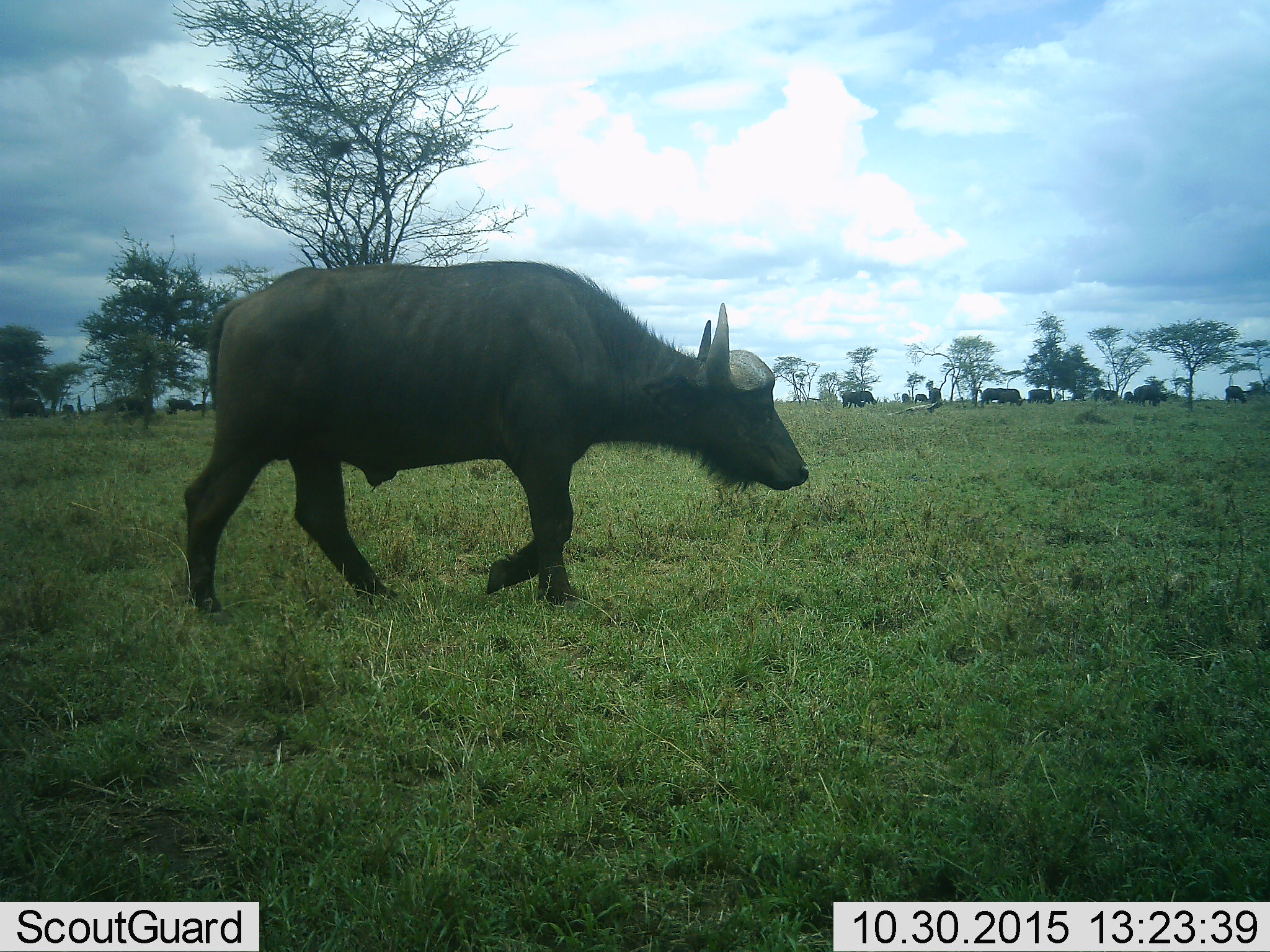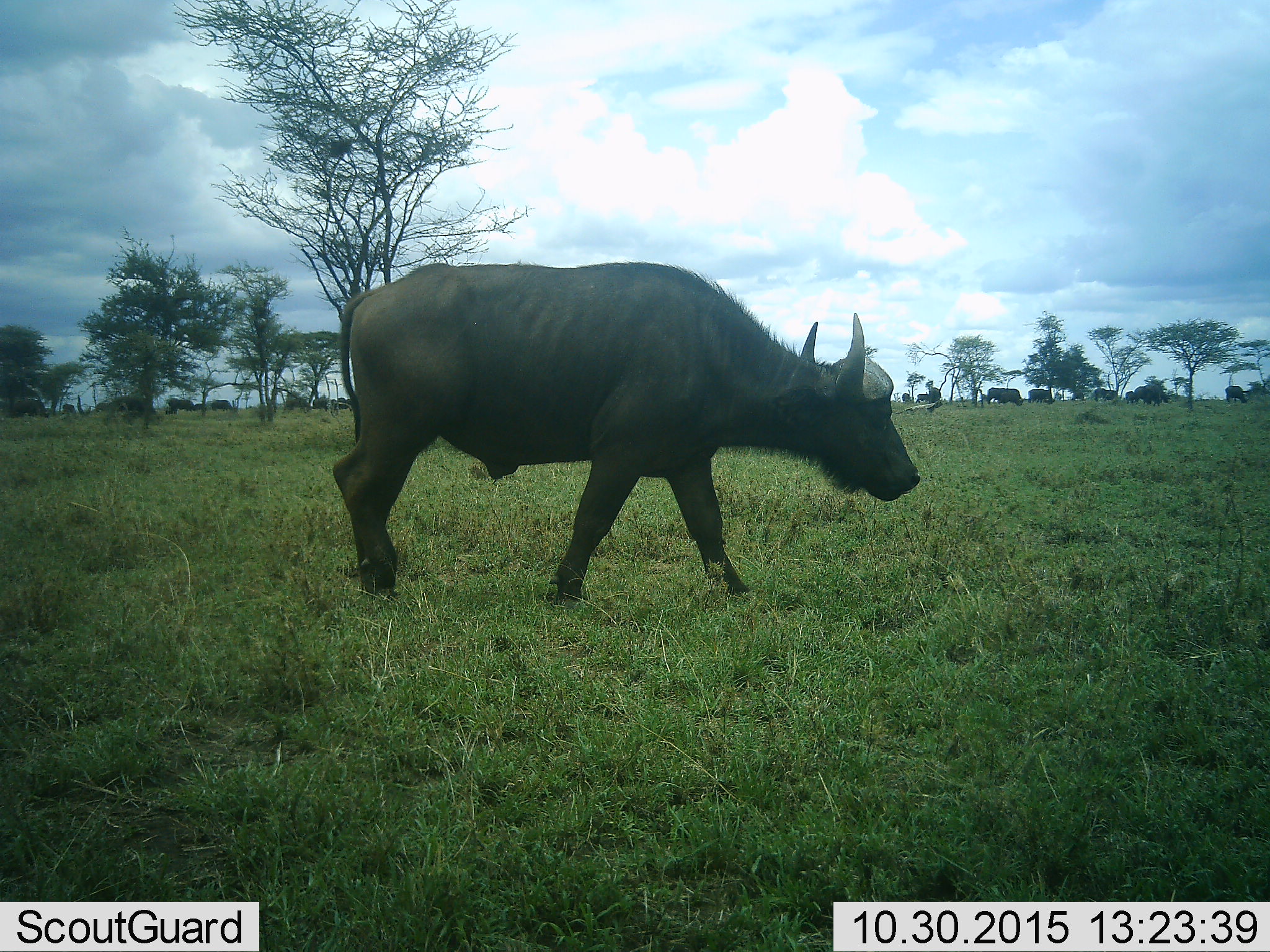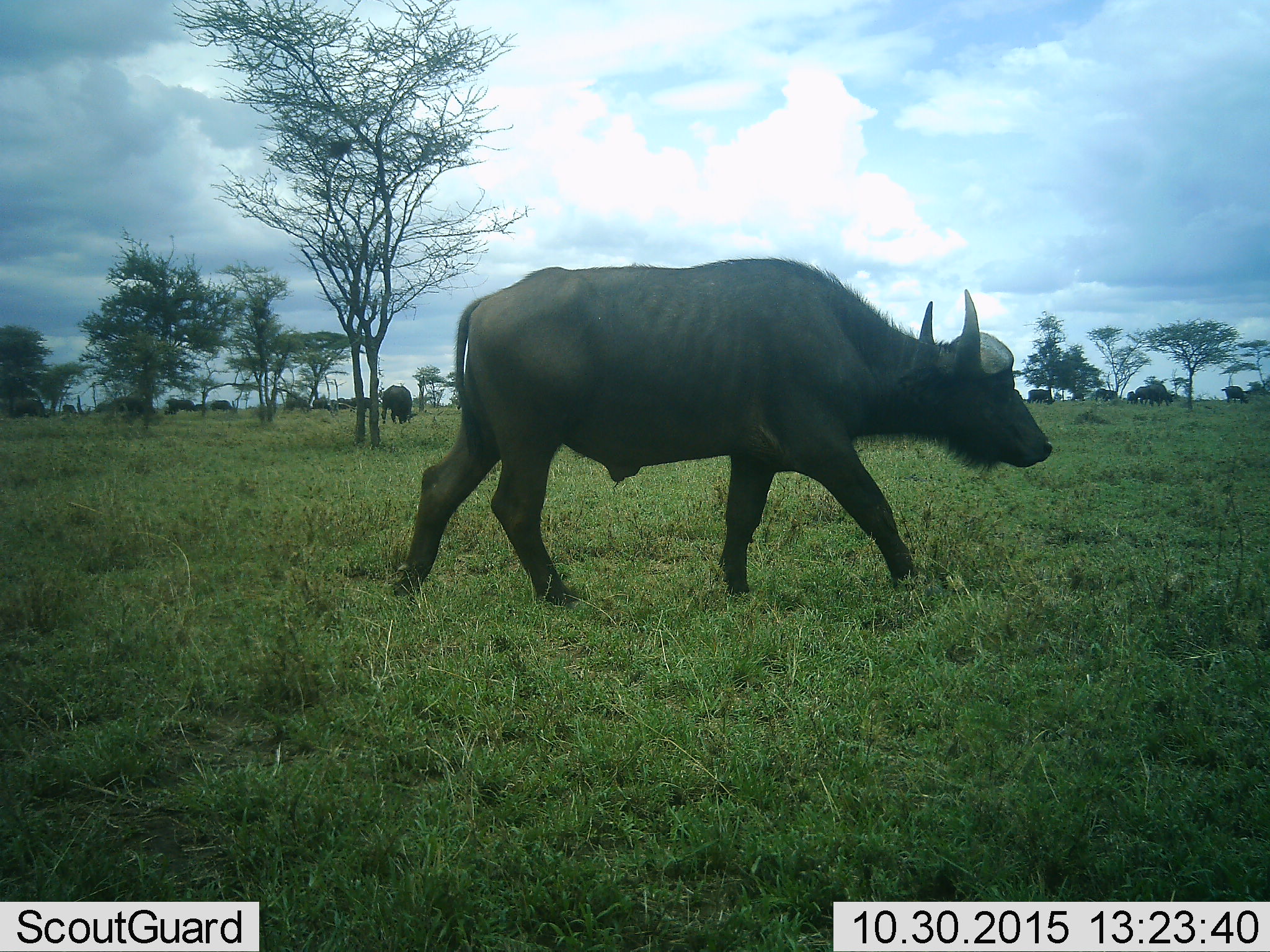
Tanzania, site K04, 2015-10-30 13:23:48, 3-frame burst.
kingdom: Animalia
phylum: Chordata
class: Mammalia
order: Artiodactyla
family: Bovidae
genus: Syncerus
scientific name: Syncerus caffer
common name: cape buffalo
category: buffalo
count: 11-50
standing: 57%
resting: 0%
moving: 100%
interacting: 0%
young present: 14%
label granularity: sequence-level